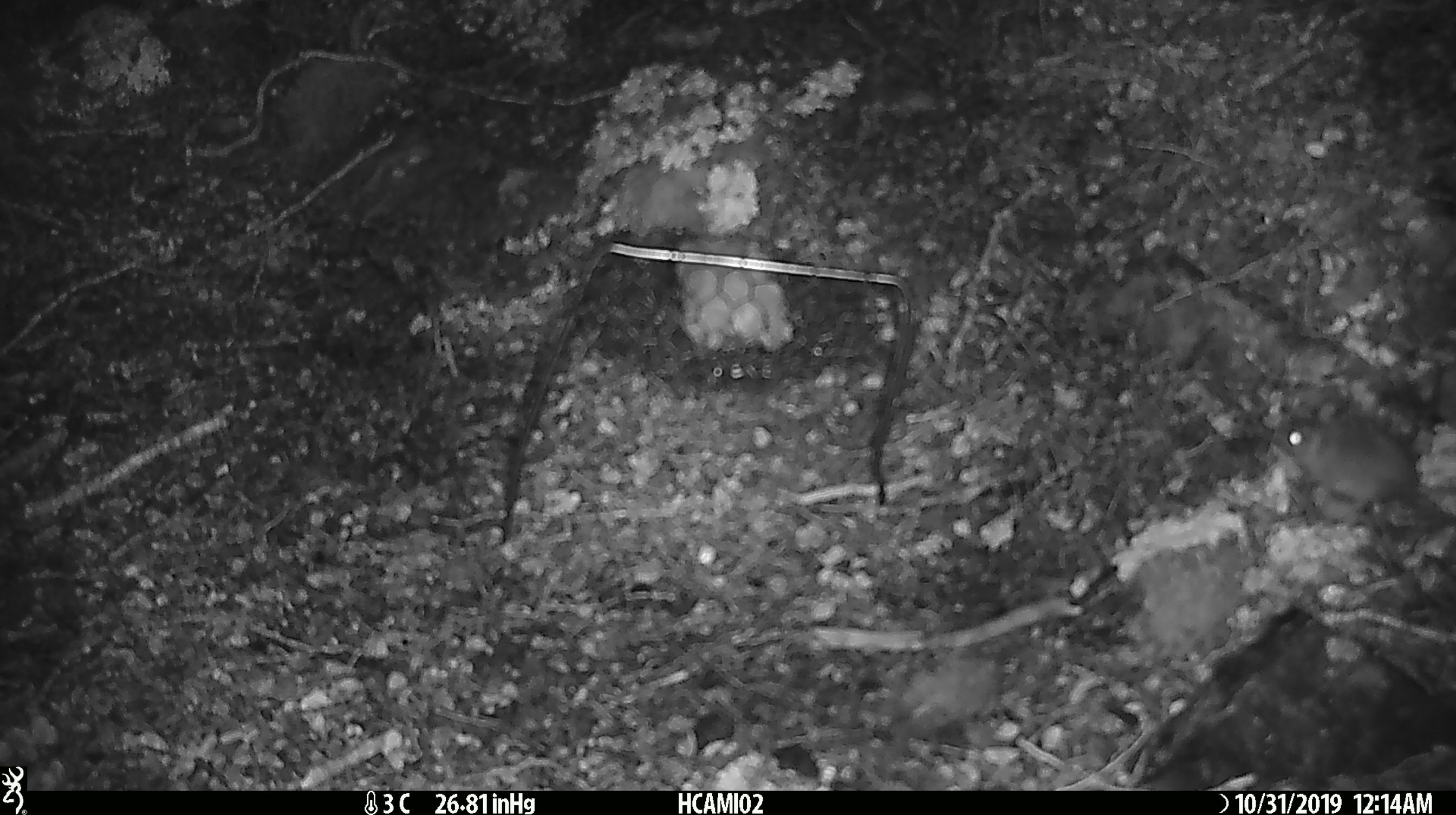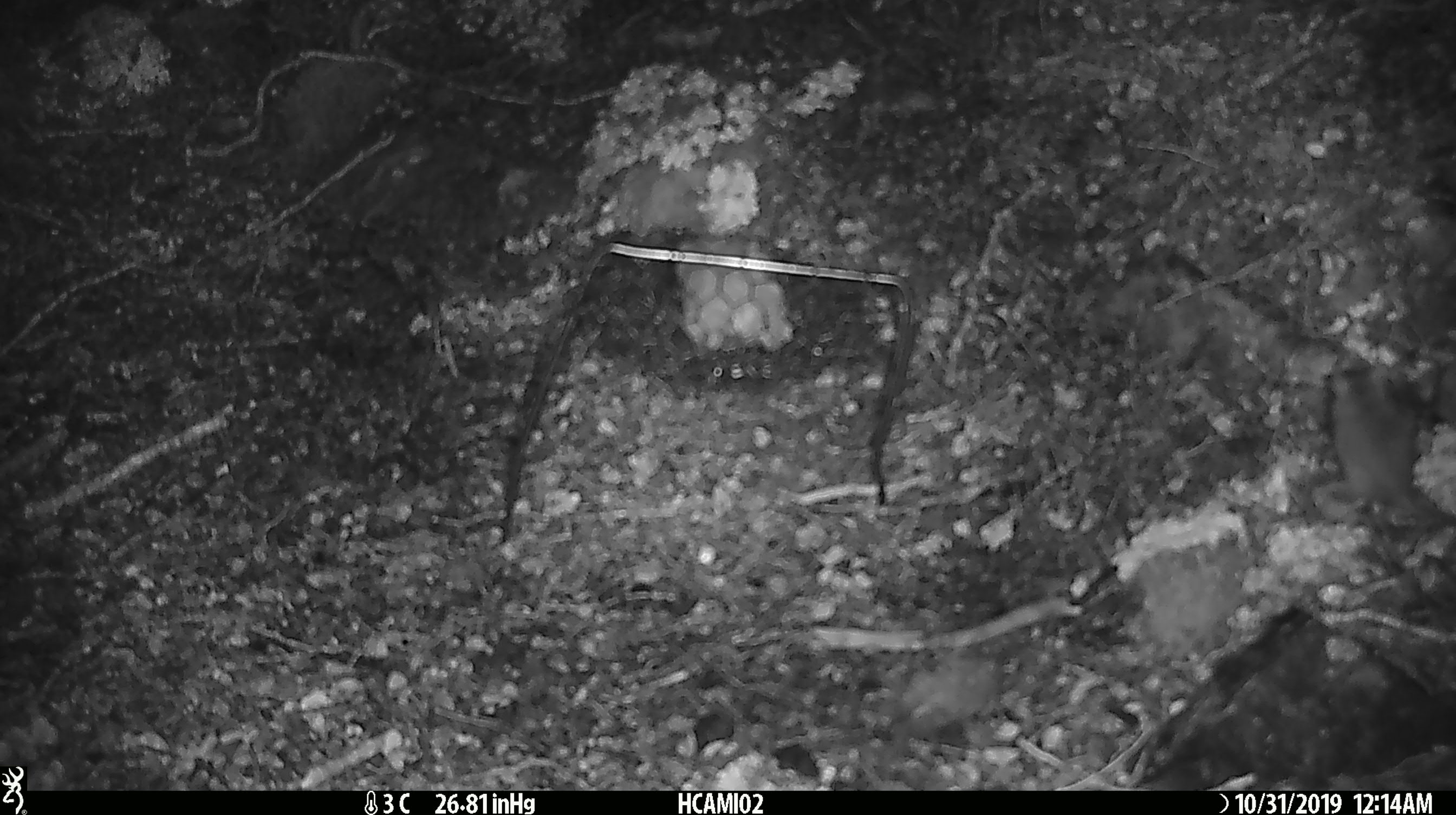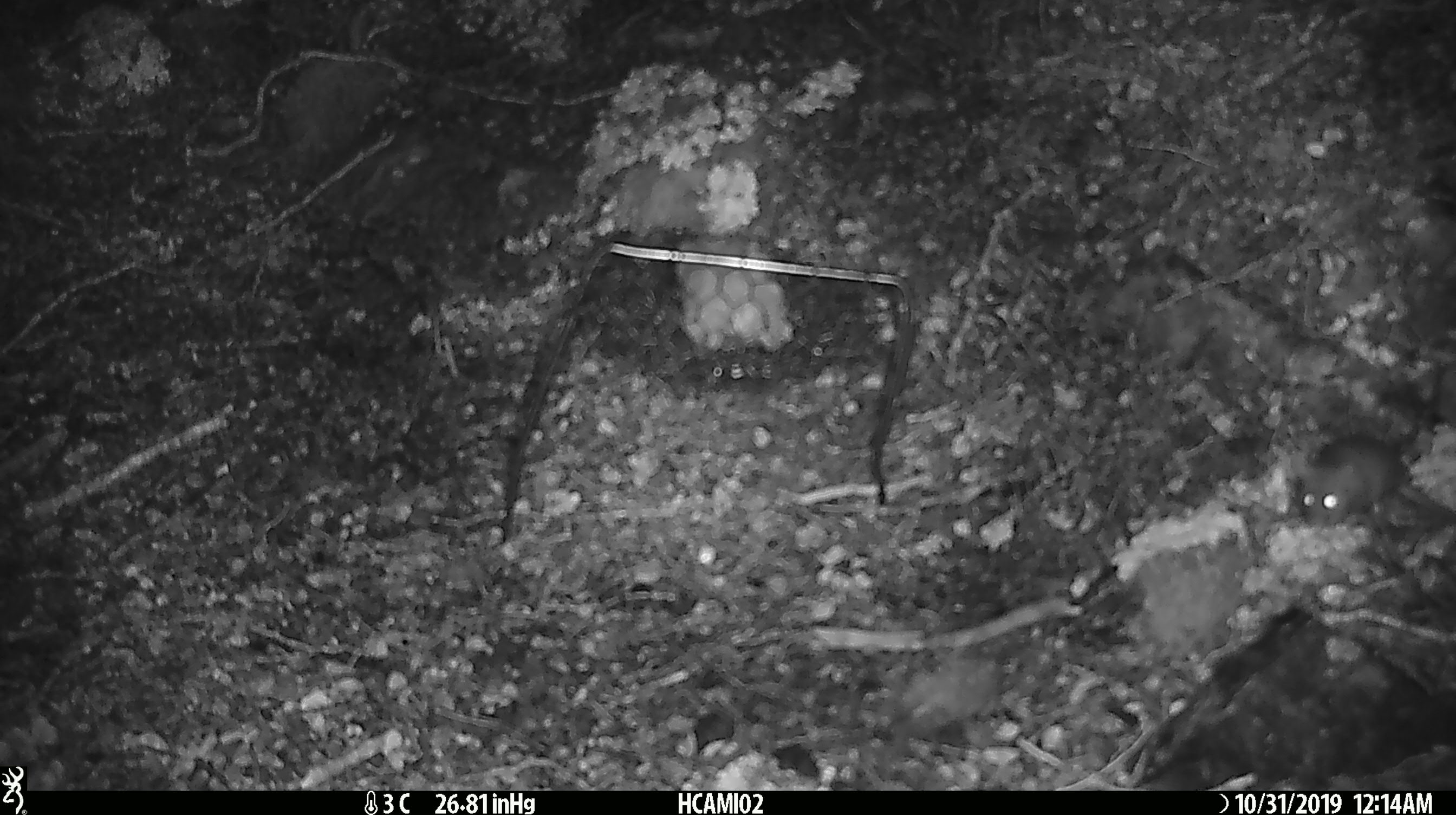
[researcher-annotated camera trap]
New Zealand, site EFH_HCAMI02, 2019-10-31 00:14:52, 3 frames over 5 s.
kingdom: Animalia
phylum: Chordata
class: Mammalia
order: Rodentia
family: Muridae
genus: Mus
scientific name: Mus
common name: mouse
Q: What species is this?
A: Mouse (Mus).